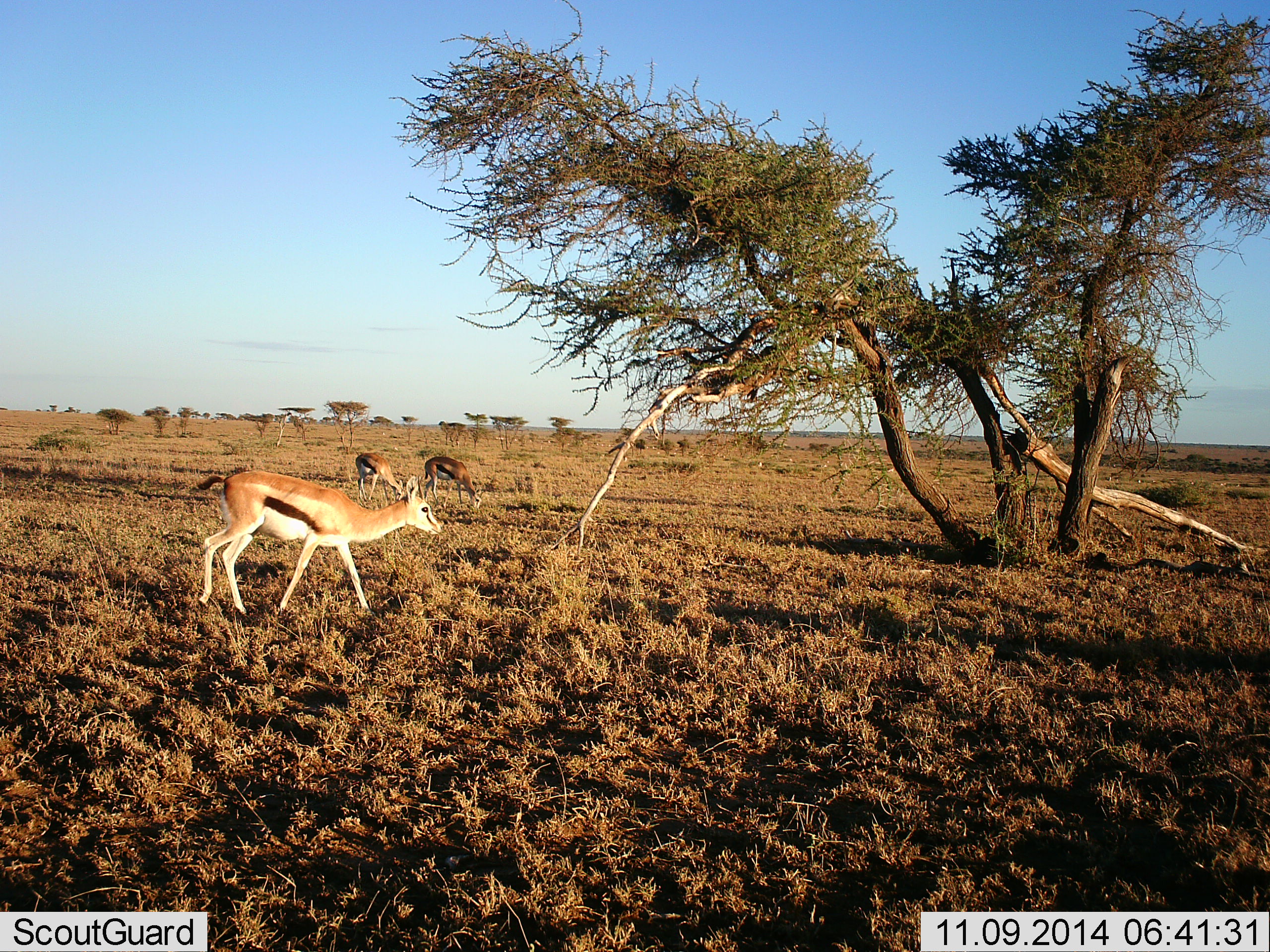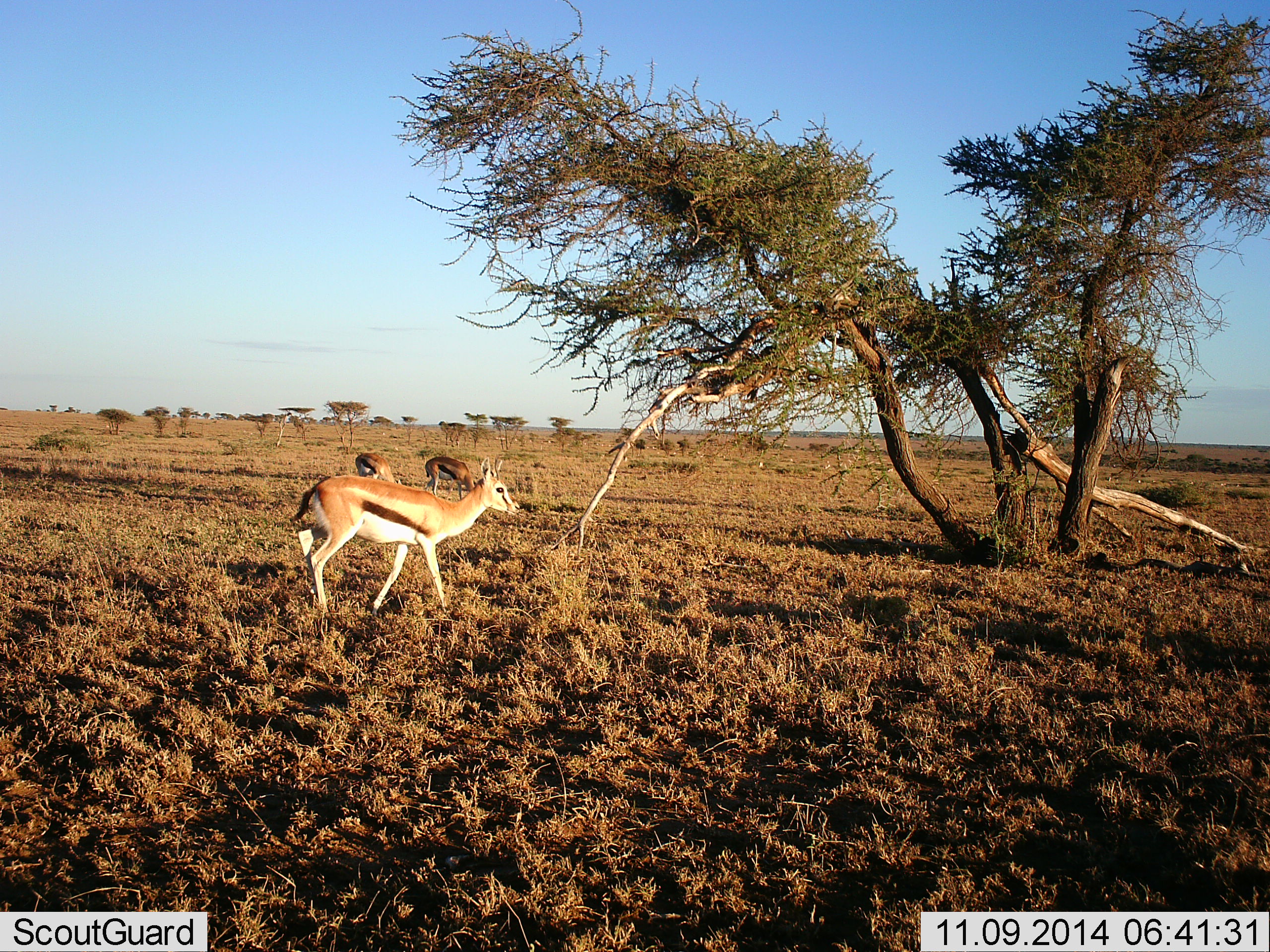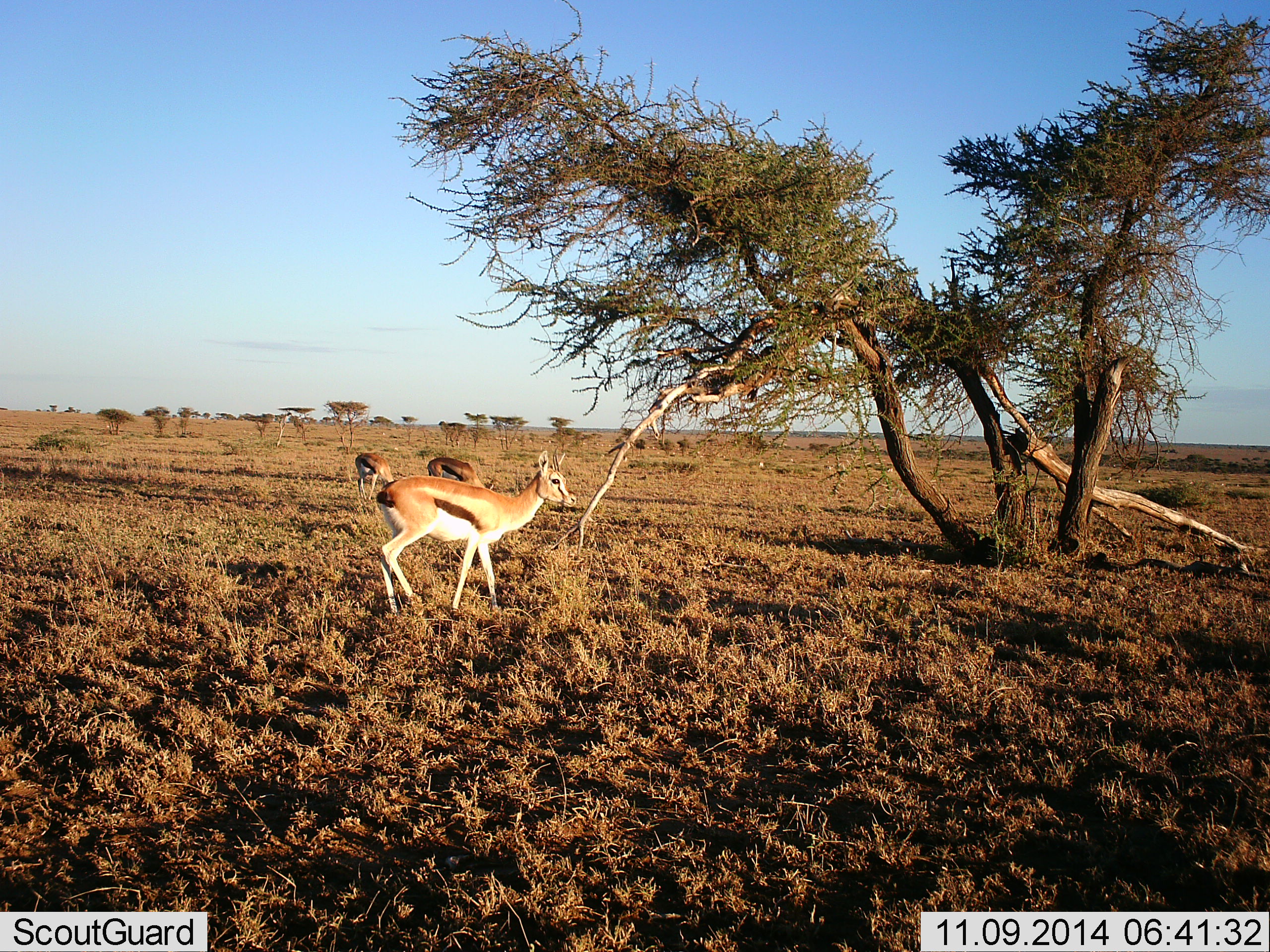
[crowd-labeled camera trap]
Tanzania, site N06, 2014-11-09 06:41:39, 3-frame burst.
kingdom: Animalia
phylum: Chordata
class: Mammalia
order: Artiodactyla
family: Bovidae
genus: Eudorcas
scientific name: Eudorcas thomsonii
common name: thomson's gazelle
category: gazellethomsons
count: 3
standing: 50%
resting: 0%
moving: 80%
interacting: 0%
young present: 0%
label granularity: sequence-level